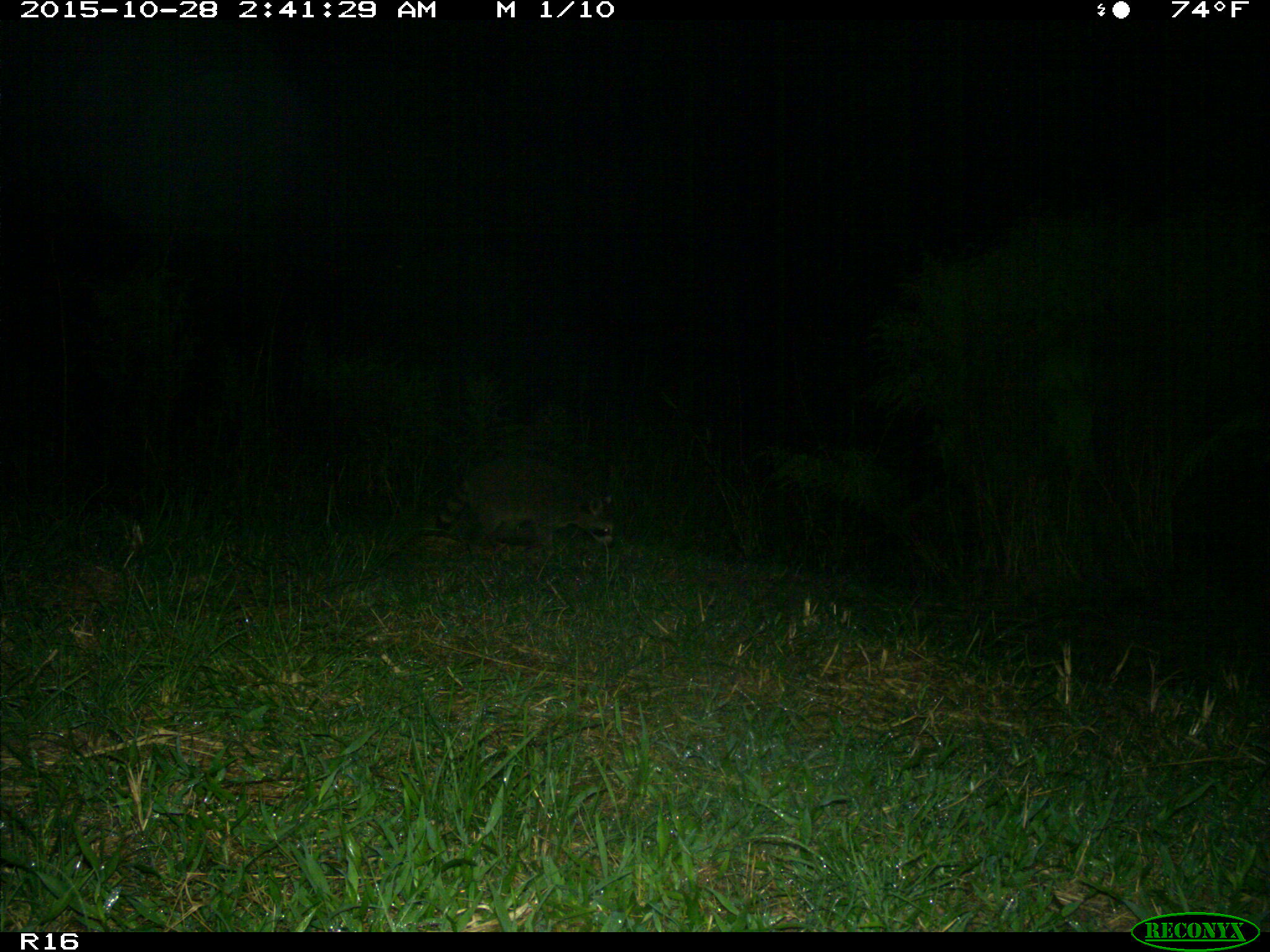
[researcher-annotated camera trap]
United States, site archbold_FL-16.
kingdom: Animalia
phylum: Chordata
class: Mammalia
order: Carnivora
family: Procyonidae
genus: Procyon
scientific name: Procyon lotor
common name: common raccoon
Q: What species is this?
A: Procyon lotor (common raccoon).